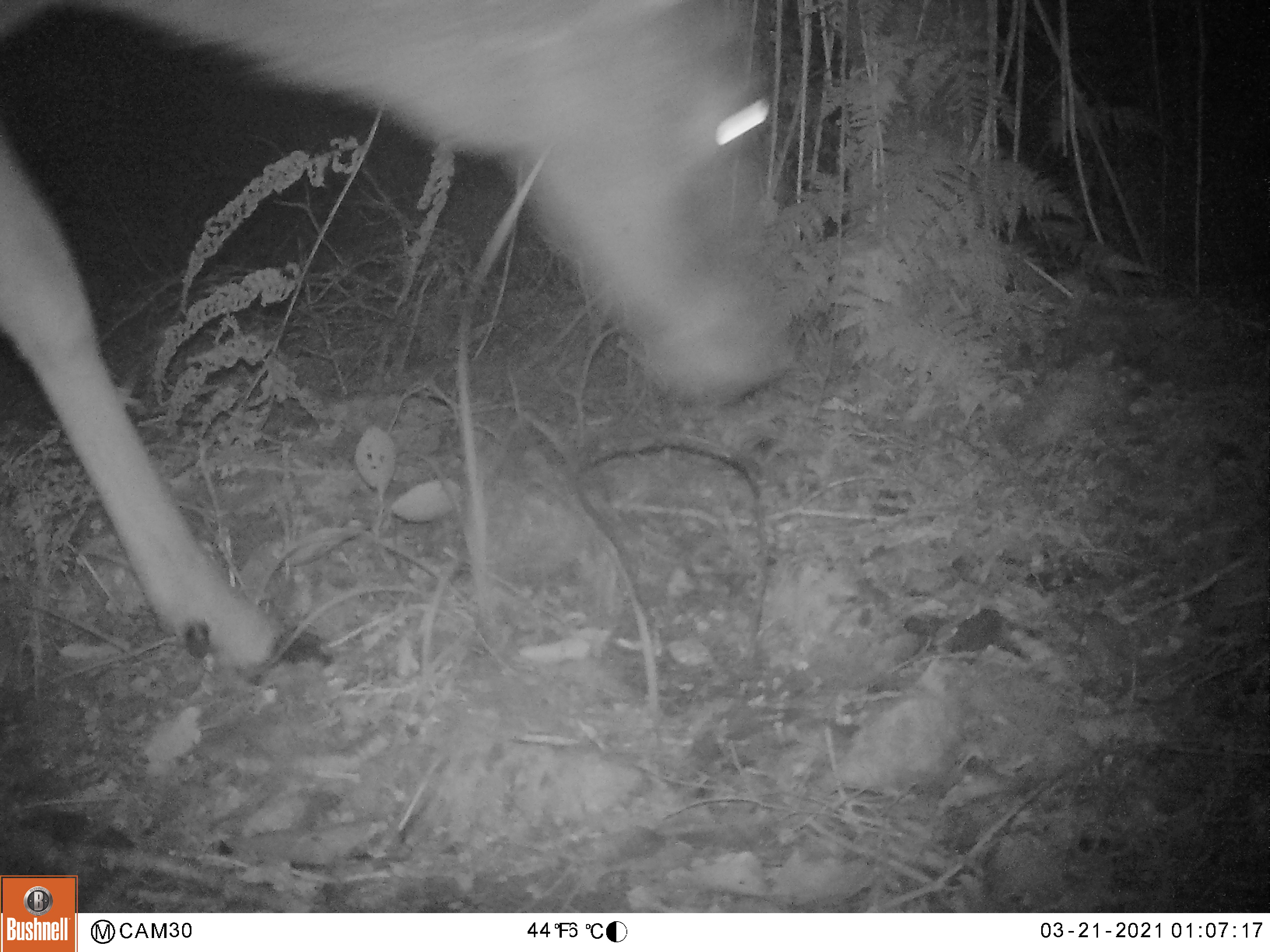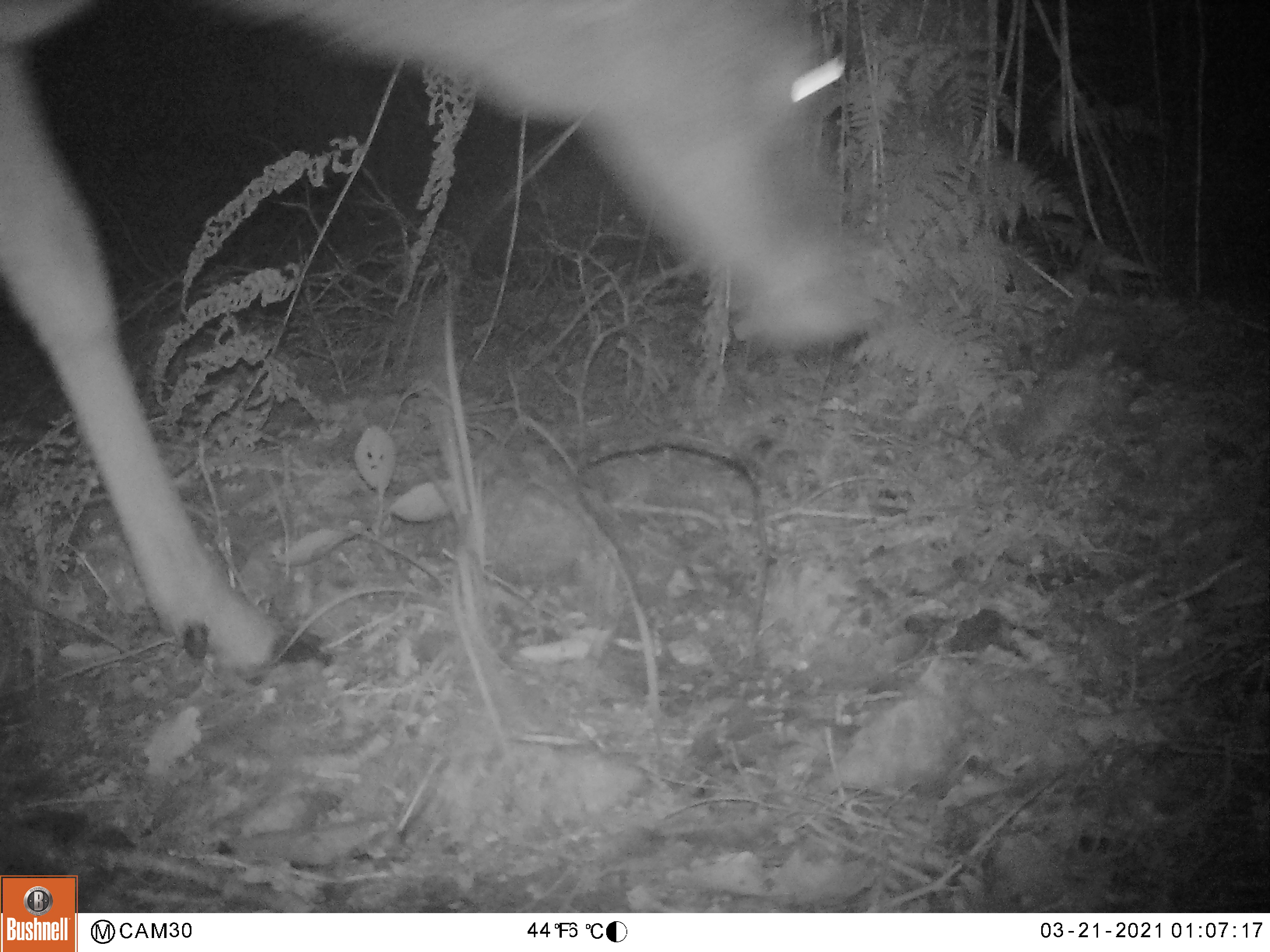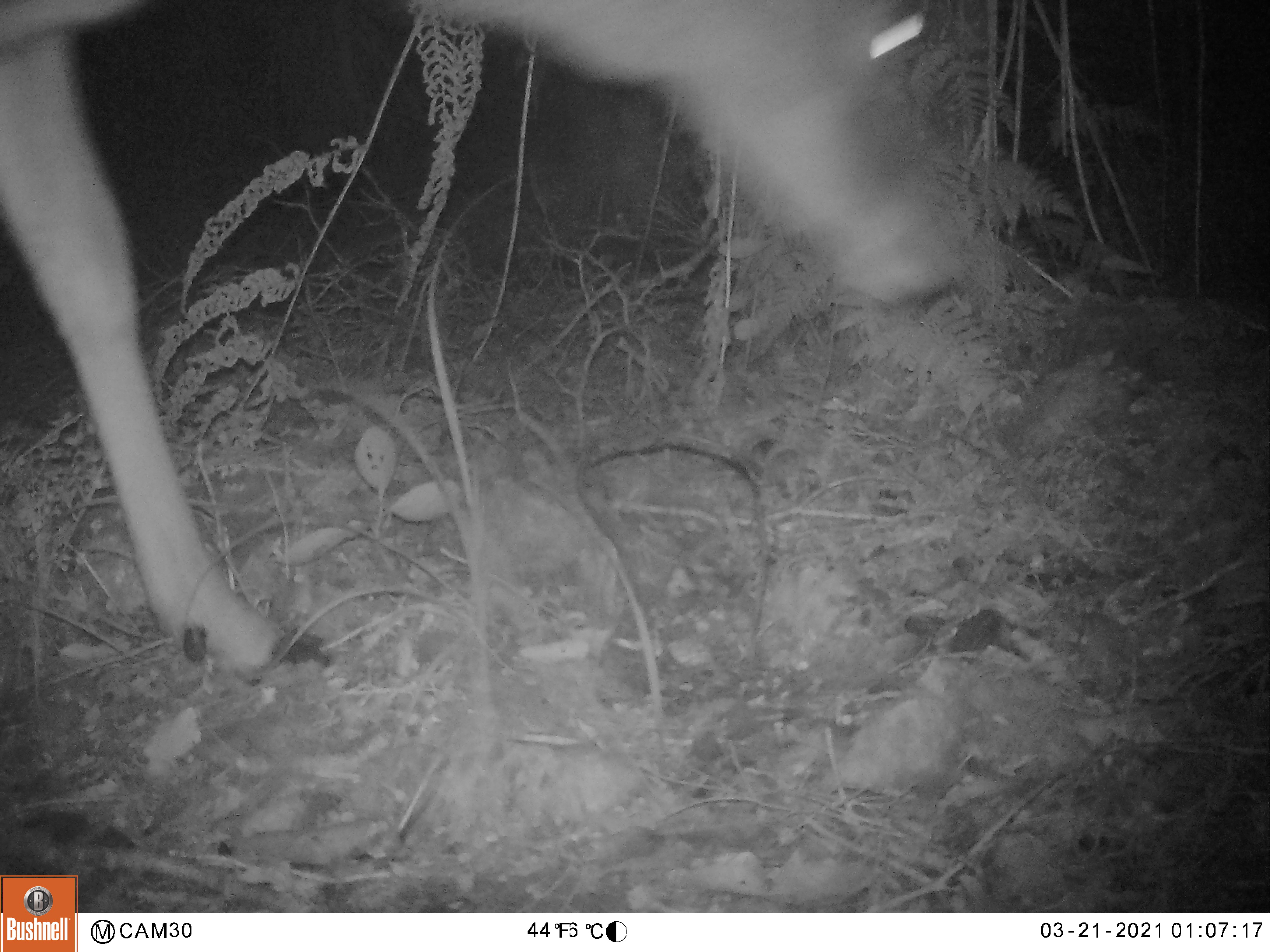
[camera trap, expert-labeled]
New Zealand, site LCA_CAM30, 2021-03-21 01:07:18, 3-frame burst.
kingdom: Animalia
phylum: Chordata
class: Mammalia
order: Artiodactyla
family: Cervidae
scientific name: Cervidae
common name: deer